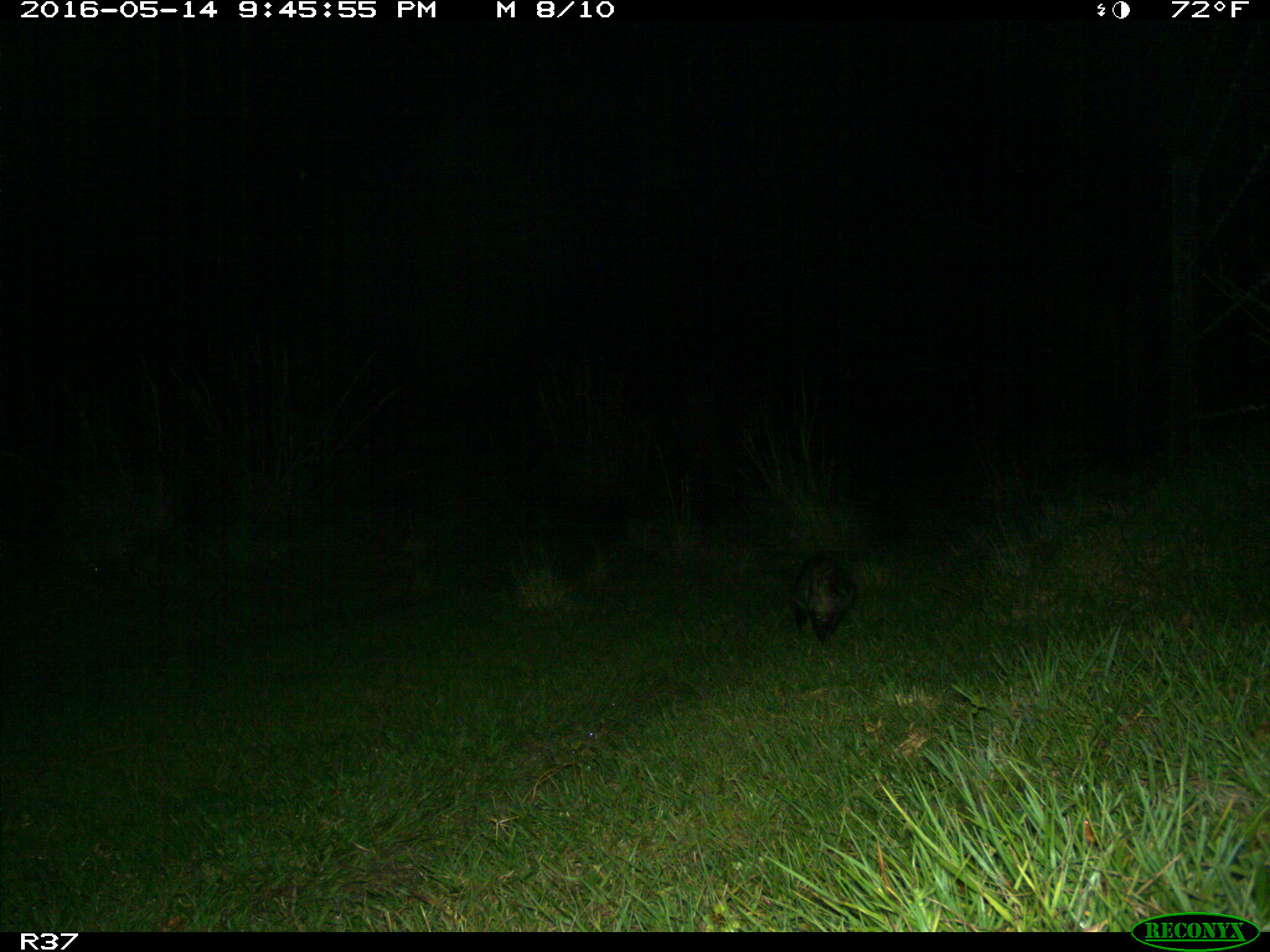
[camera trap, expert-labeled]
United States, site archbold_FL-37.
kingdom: Animalia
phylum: Chordata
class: Mammalia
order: Didelphimorphia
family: Didelphidae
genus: Didelphis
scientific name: Didelphis virginiana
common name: virginia opossum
Didelphis virginiana (virginia opossum).